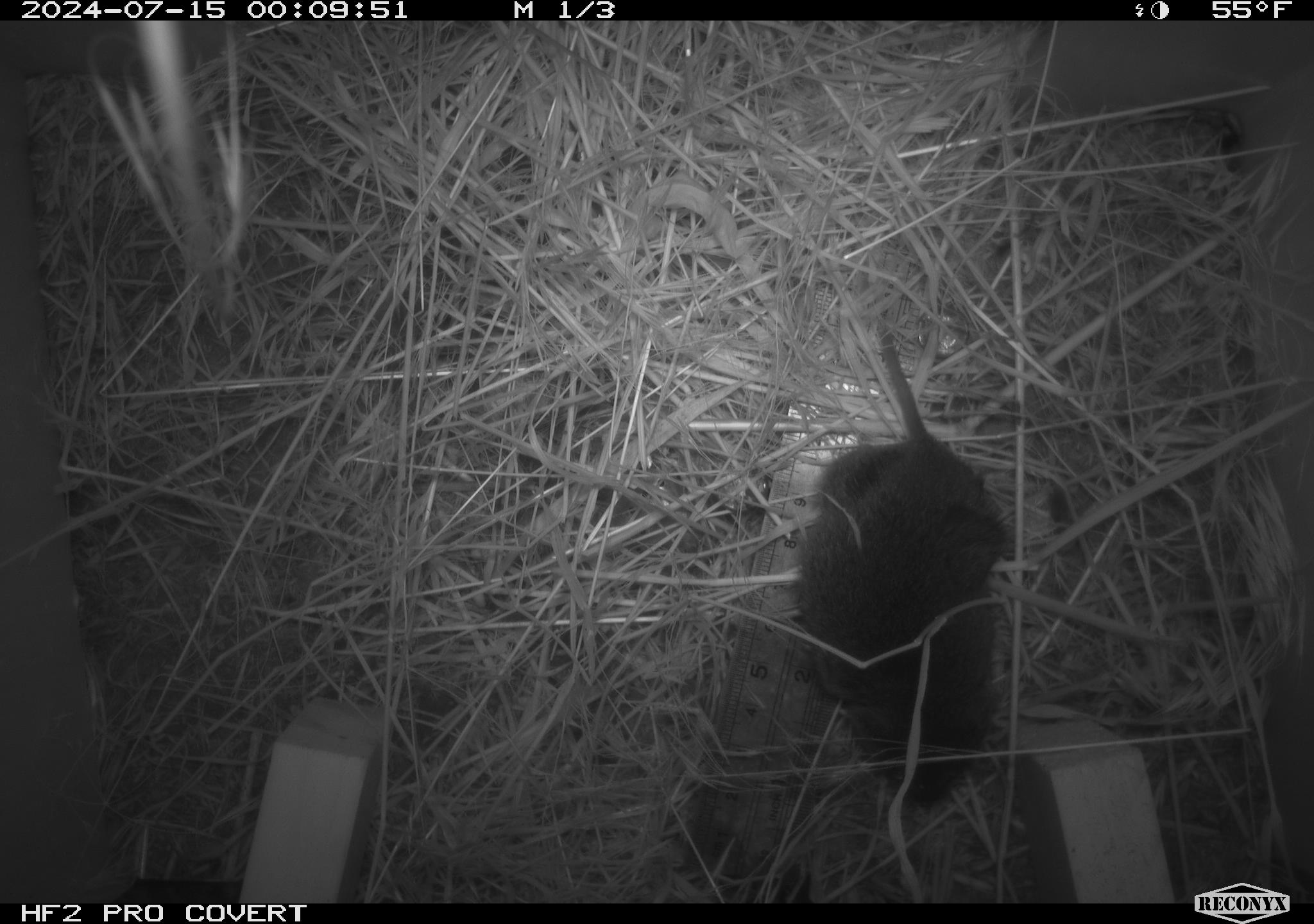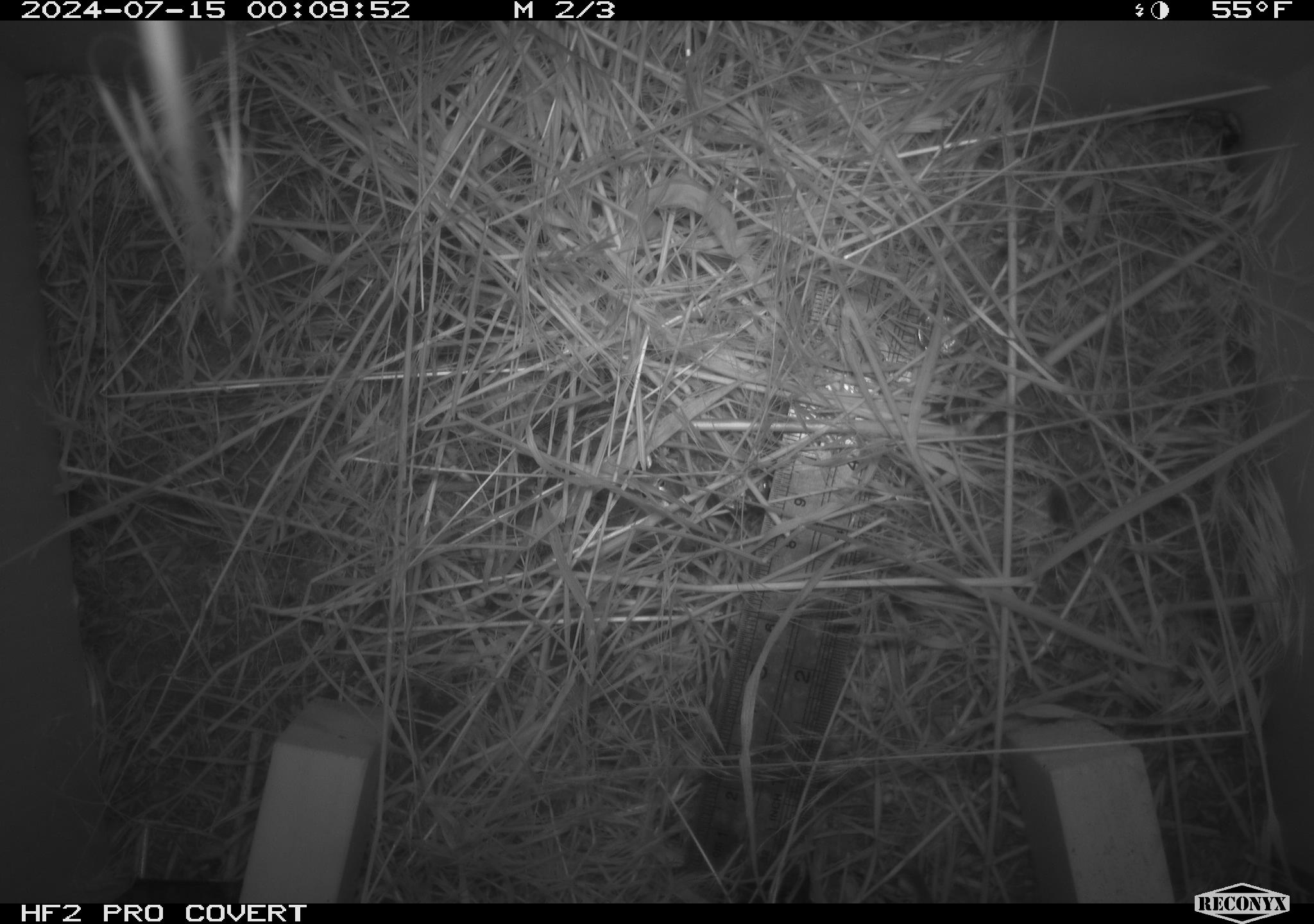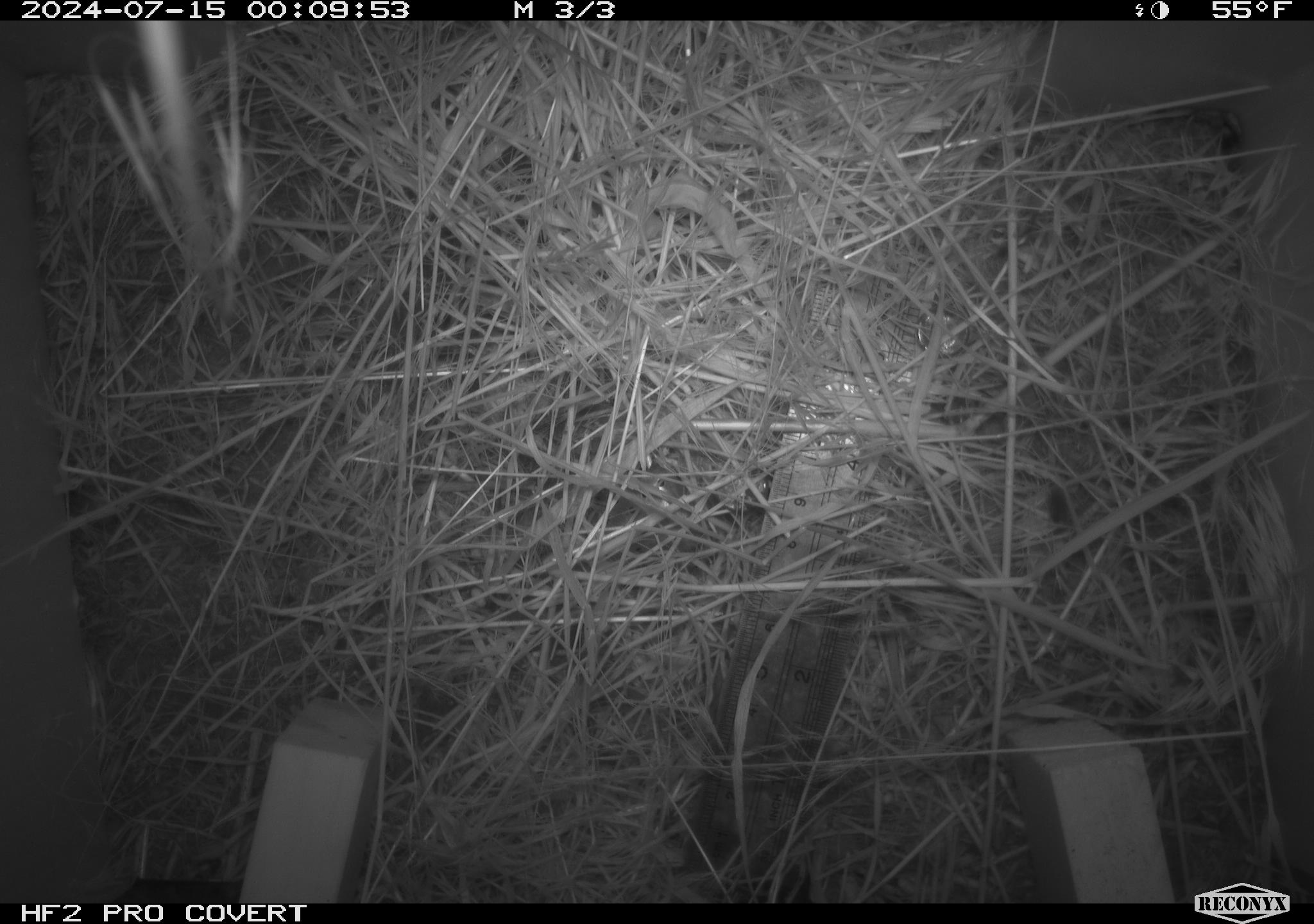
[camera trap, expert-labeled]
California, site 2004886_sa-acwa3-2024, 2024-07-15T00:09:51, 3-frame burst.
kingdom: Animalia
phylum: Chordata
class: Mammalia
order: Rodentia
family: Cricetidae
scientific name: Arvicolinae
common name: voles, lemmings, and muskrats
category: arvicolinae subfamily